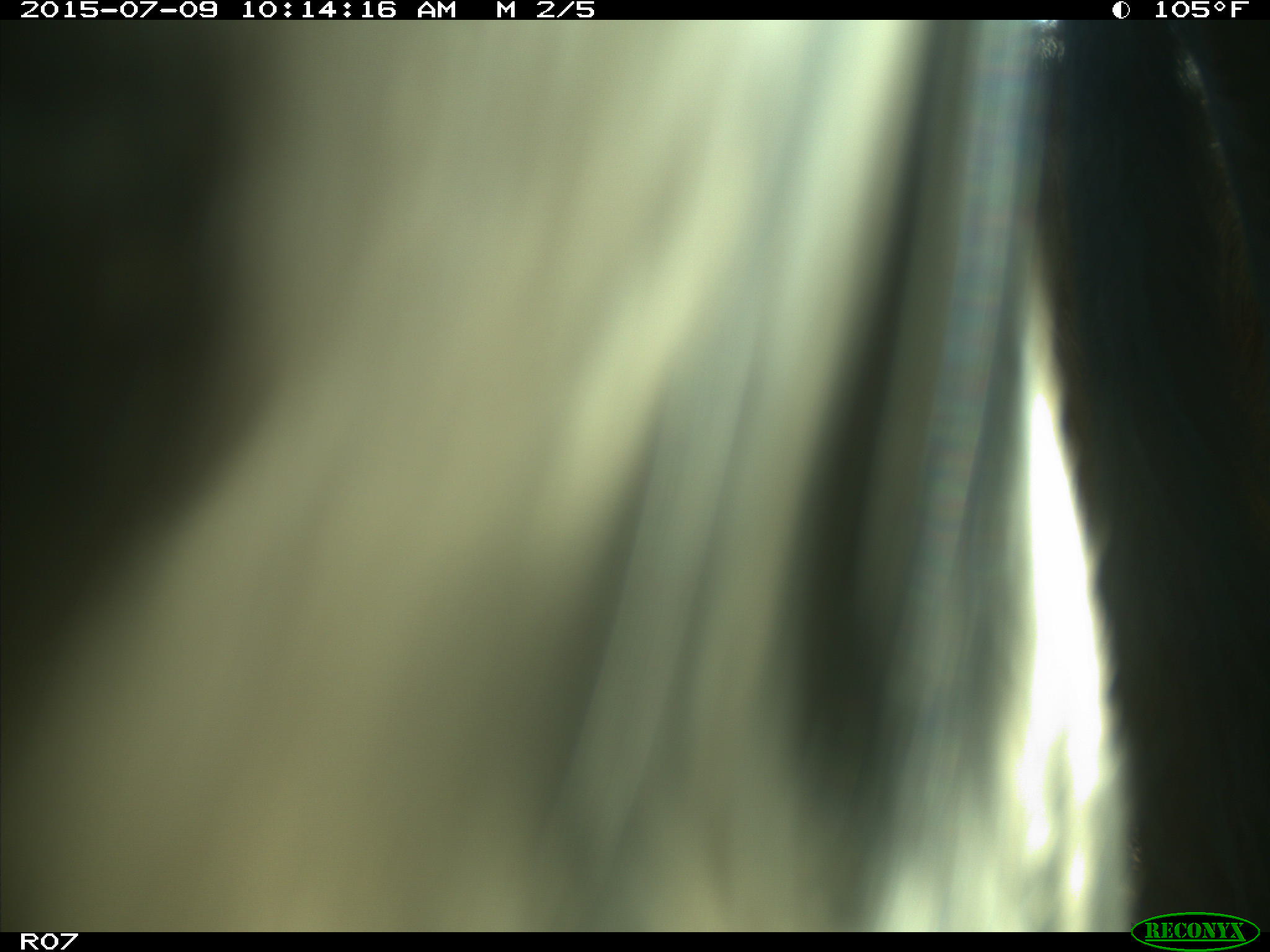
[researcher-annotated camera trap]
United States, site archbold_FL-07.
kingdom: Animalia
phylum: Chordata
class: Mammalia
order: Artiodactyla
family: Bovidae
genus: Bos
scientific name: Bos taurus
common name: domestic cow